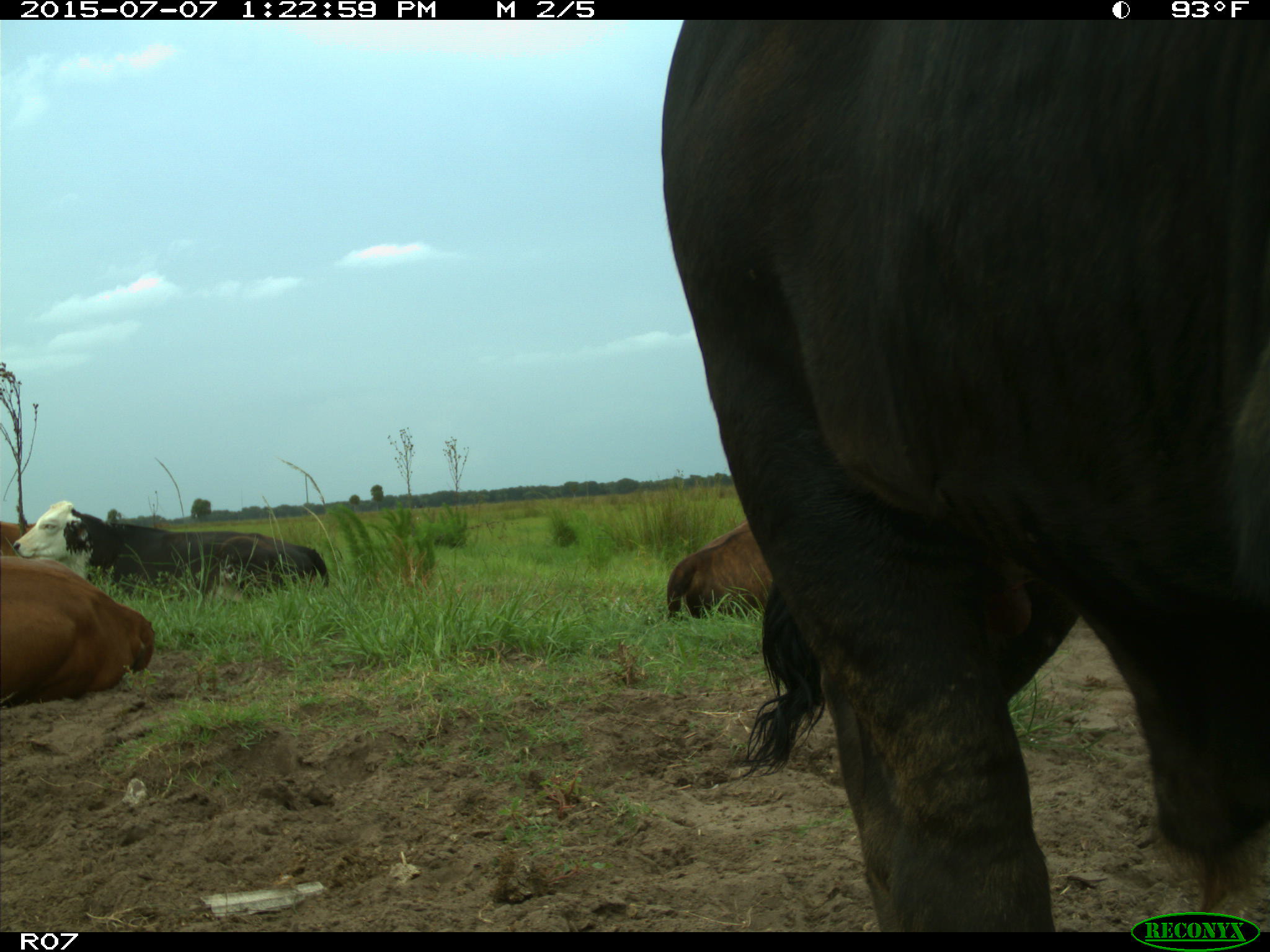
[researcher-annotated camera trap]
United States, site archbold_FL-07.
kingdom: Animalia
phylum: Chordata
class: Mammalia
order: Artiodactyla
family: Bovidae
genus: Bos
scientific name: Bos taurus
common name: domestic cow